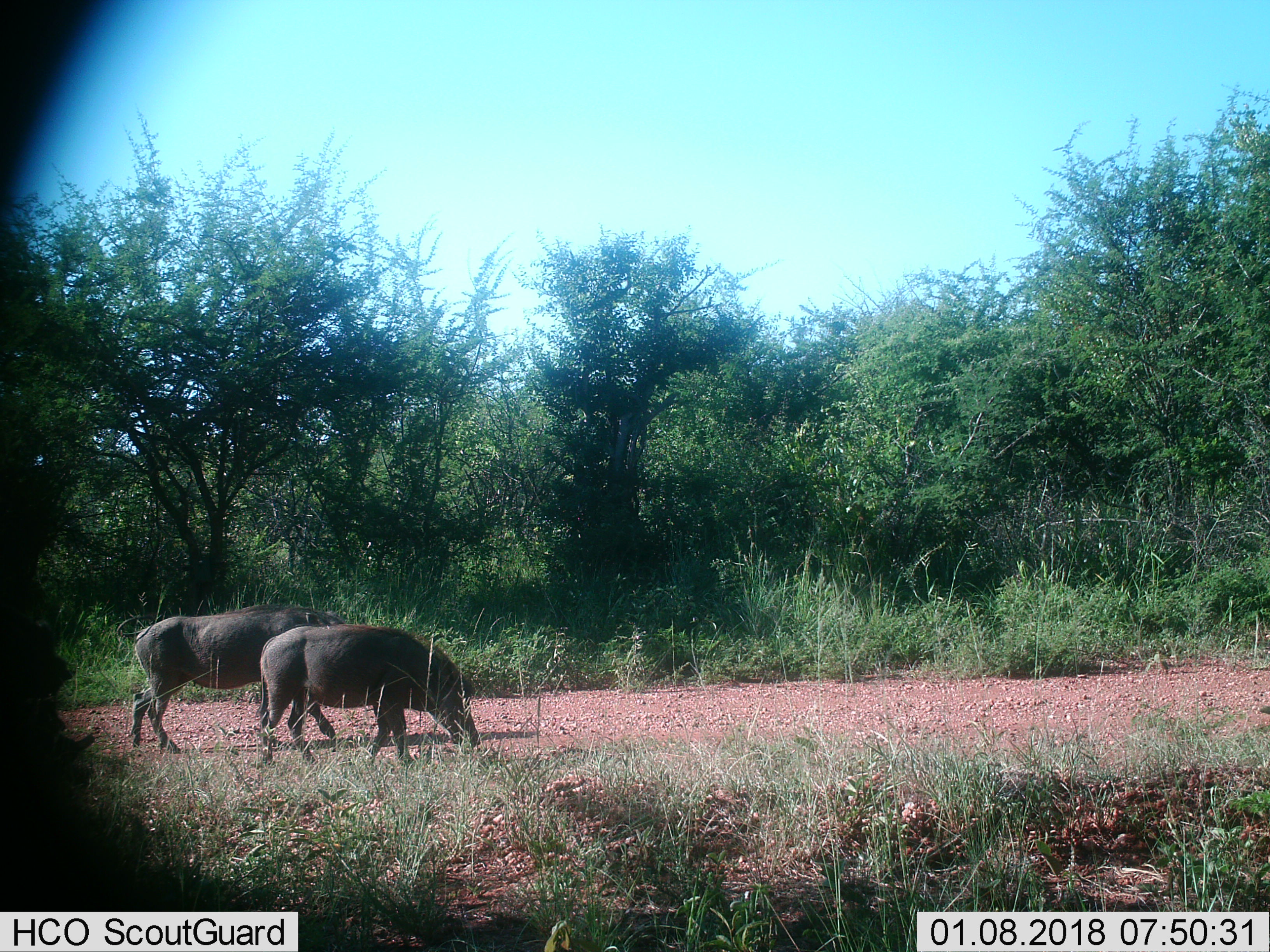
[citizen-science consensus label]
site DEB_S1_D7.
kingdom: Animalia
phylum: Chordata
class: Mammalia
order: Artiodactyla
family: Suidae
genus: Phacochoerus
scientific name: Phacochoerus africanus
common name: warthog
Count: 2.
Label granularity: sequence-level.